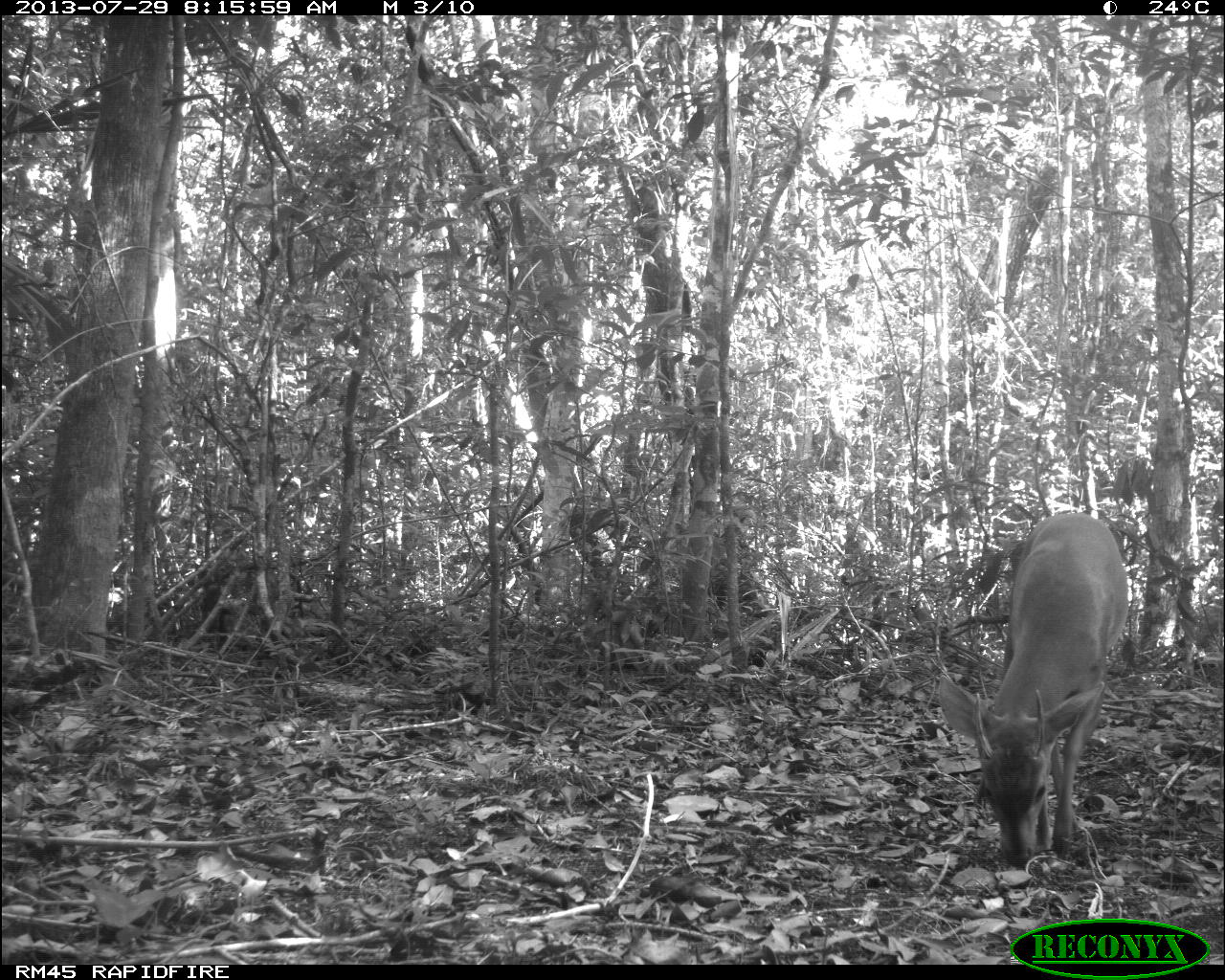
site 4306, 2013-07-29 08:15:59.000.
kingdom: Animalia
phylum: Chordata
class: Mammalia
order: Artiodactyla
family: Cervidae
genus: Mazama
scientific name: Mazama temama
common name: central american red brocket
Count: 1.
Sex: male.